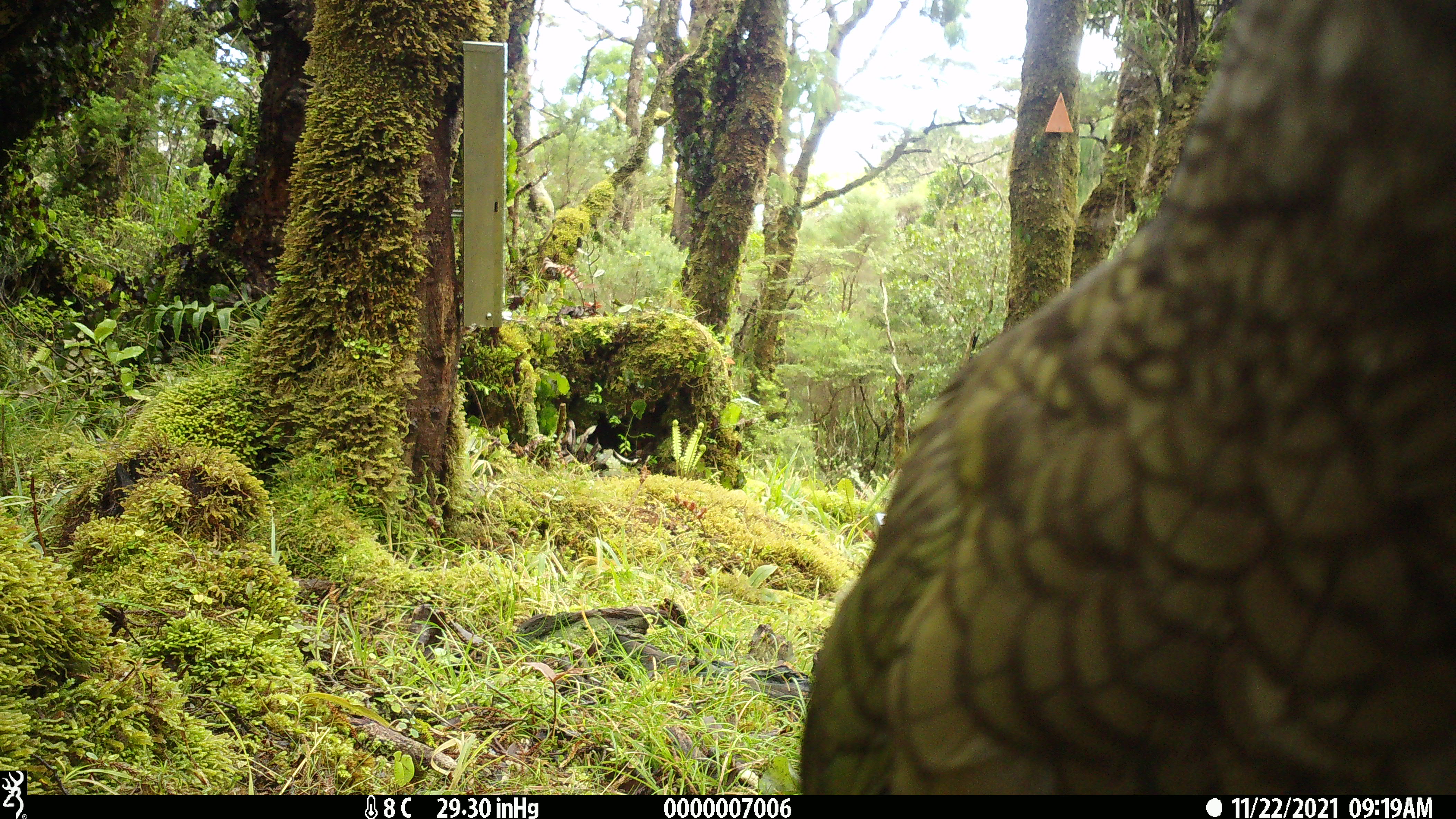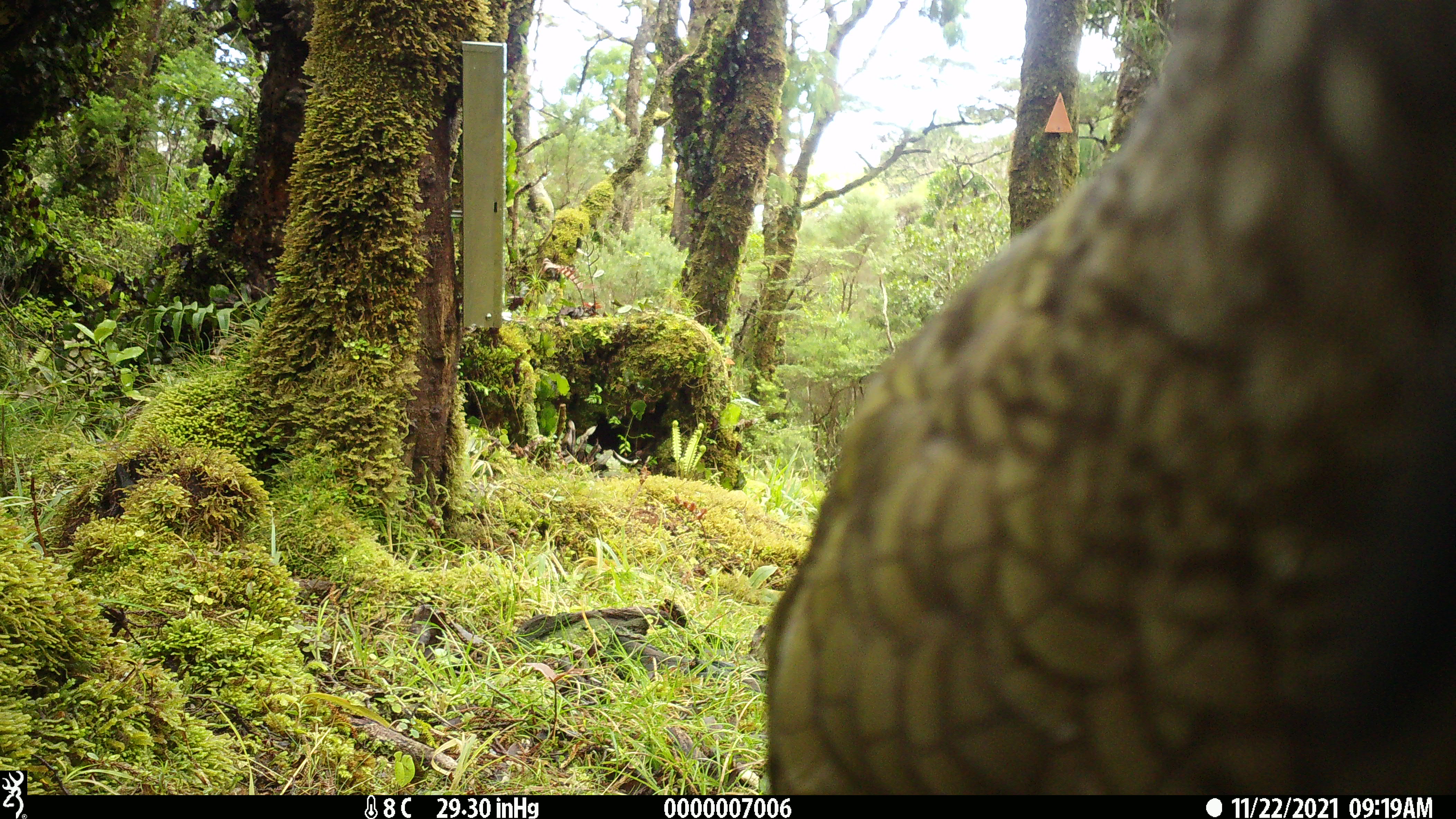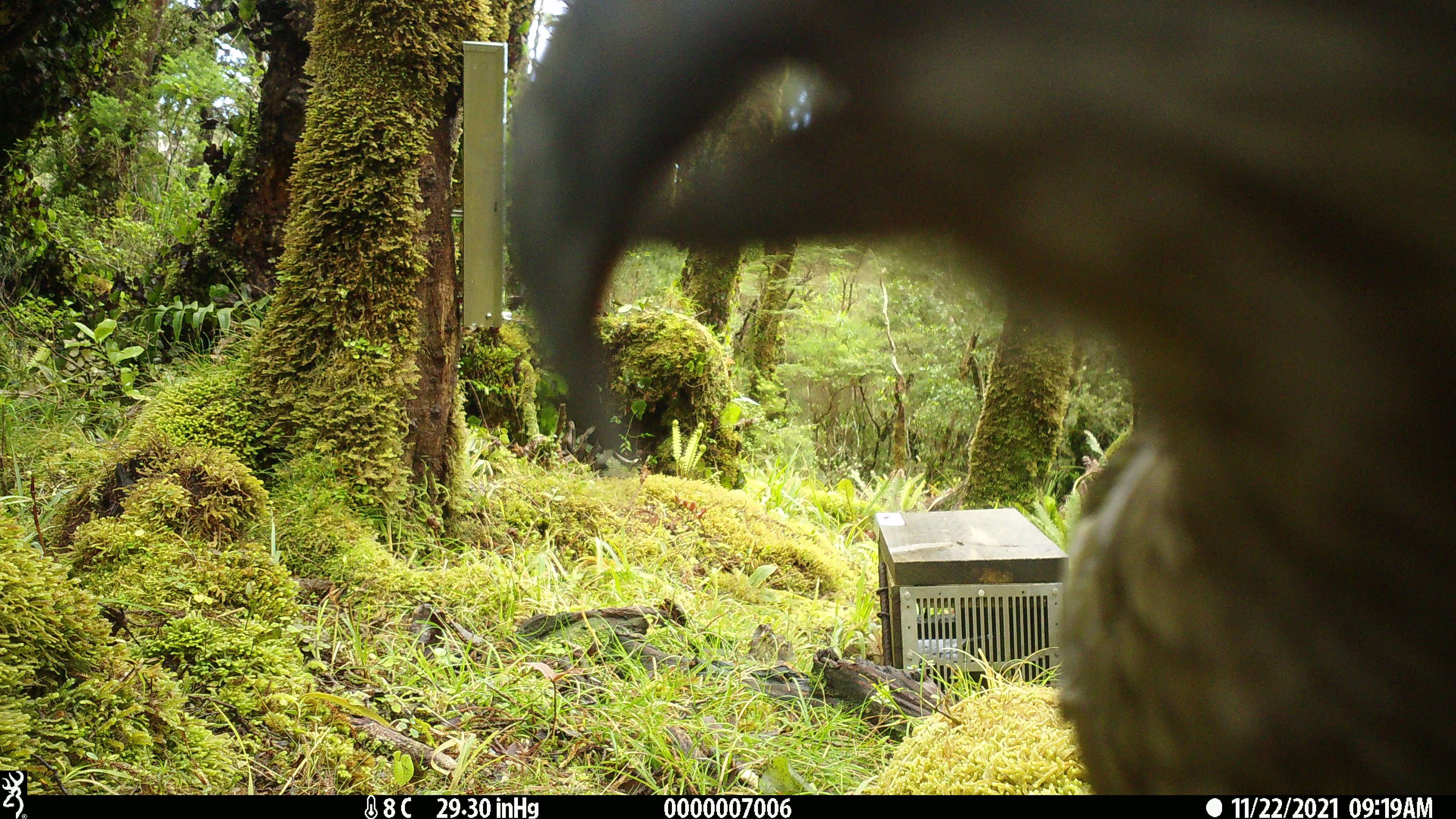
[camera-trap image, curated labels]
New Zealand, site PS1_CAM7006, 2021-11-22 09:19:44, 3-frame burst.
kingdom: Animalia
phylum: Chordata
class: Aves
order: Psittaciformes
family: Strigopidae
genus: Nestor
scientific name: Nestor notabilis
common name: kea